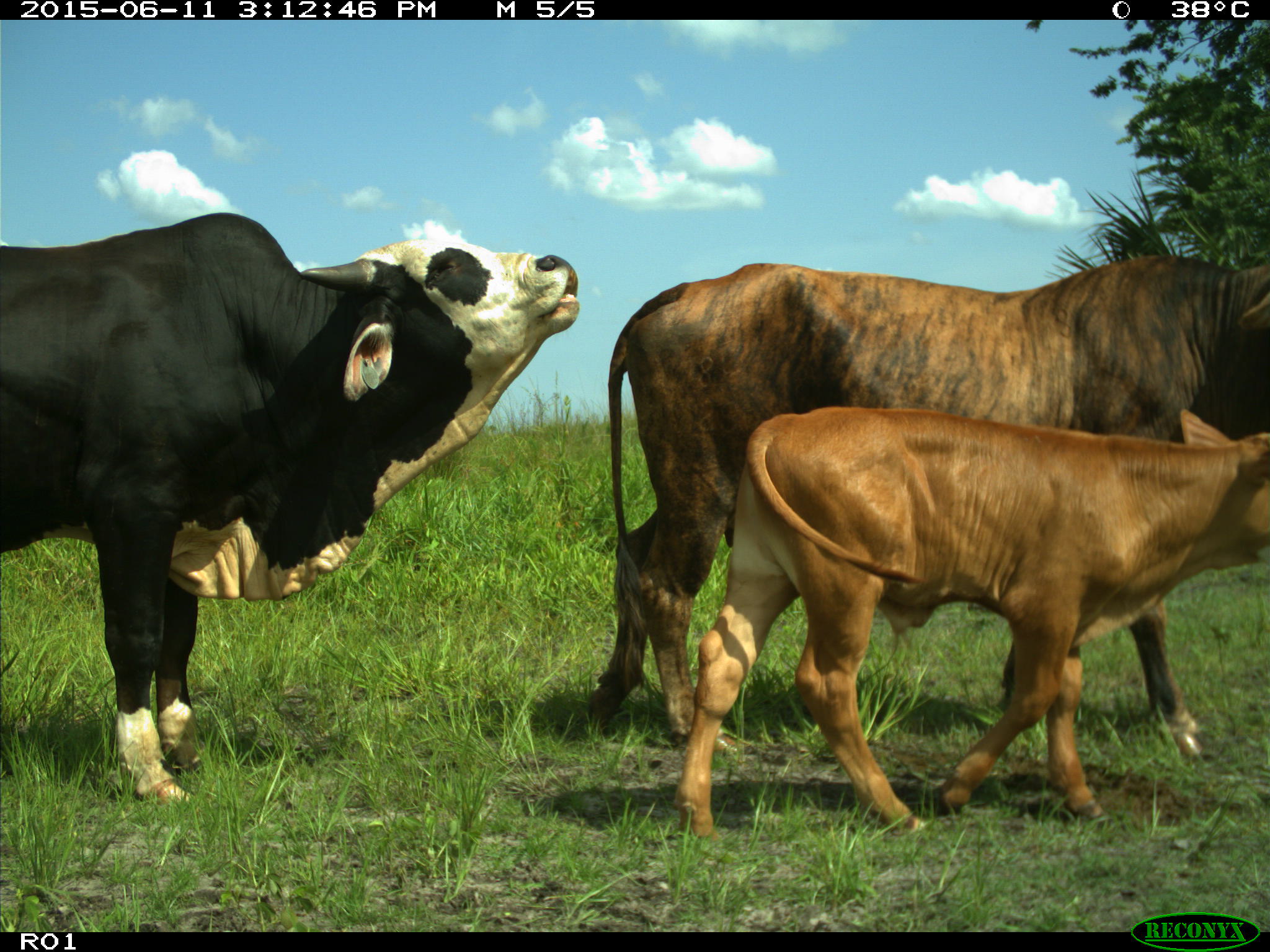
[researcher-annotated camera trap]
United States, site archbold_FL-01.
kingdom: Animalia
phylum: Chordata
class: Mammalia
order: Artiodactyla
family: Bovidae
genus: Bos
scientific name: Bos taurus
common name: domestic cow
Bos taurus (domestic cow).